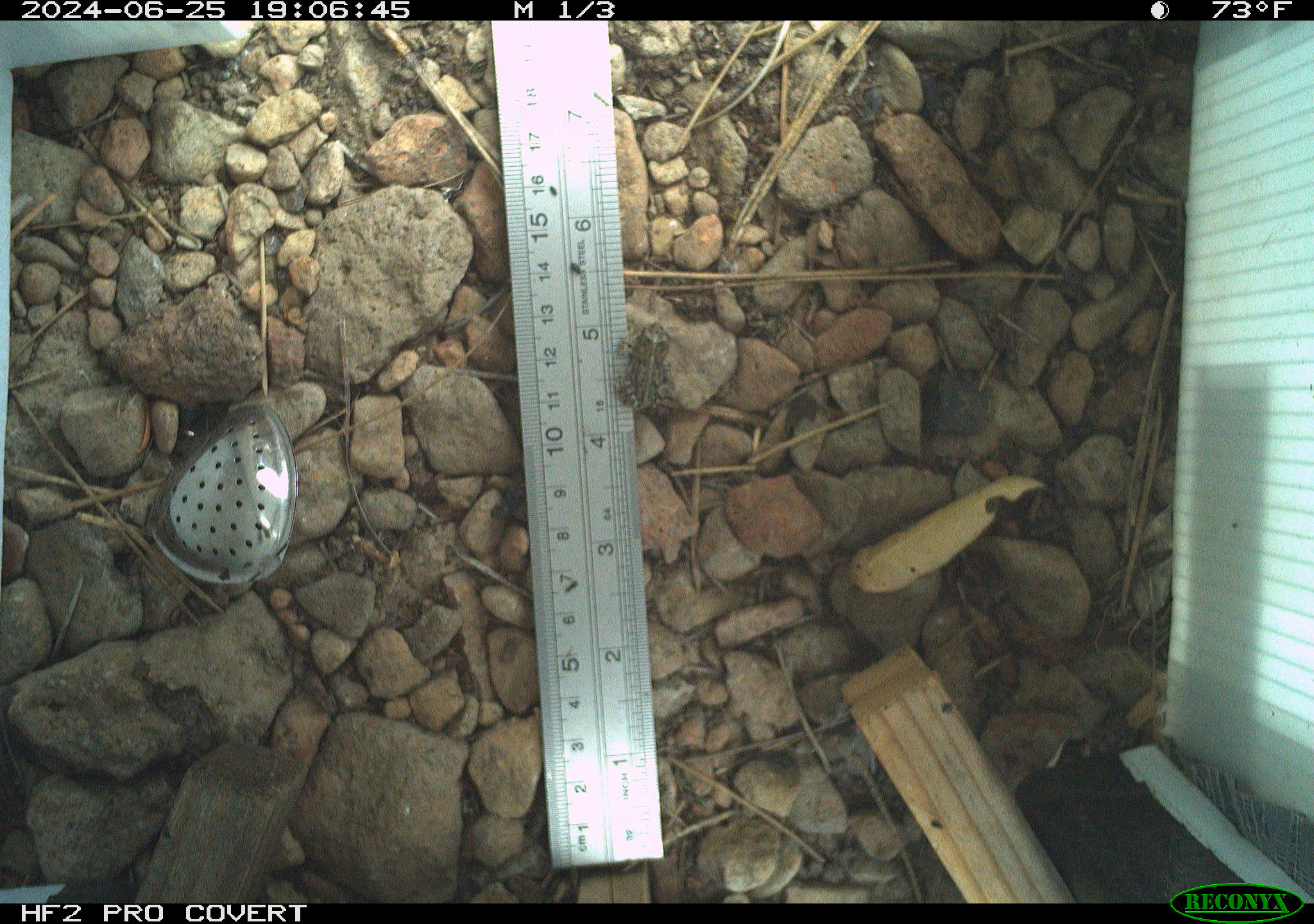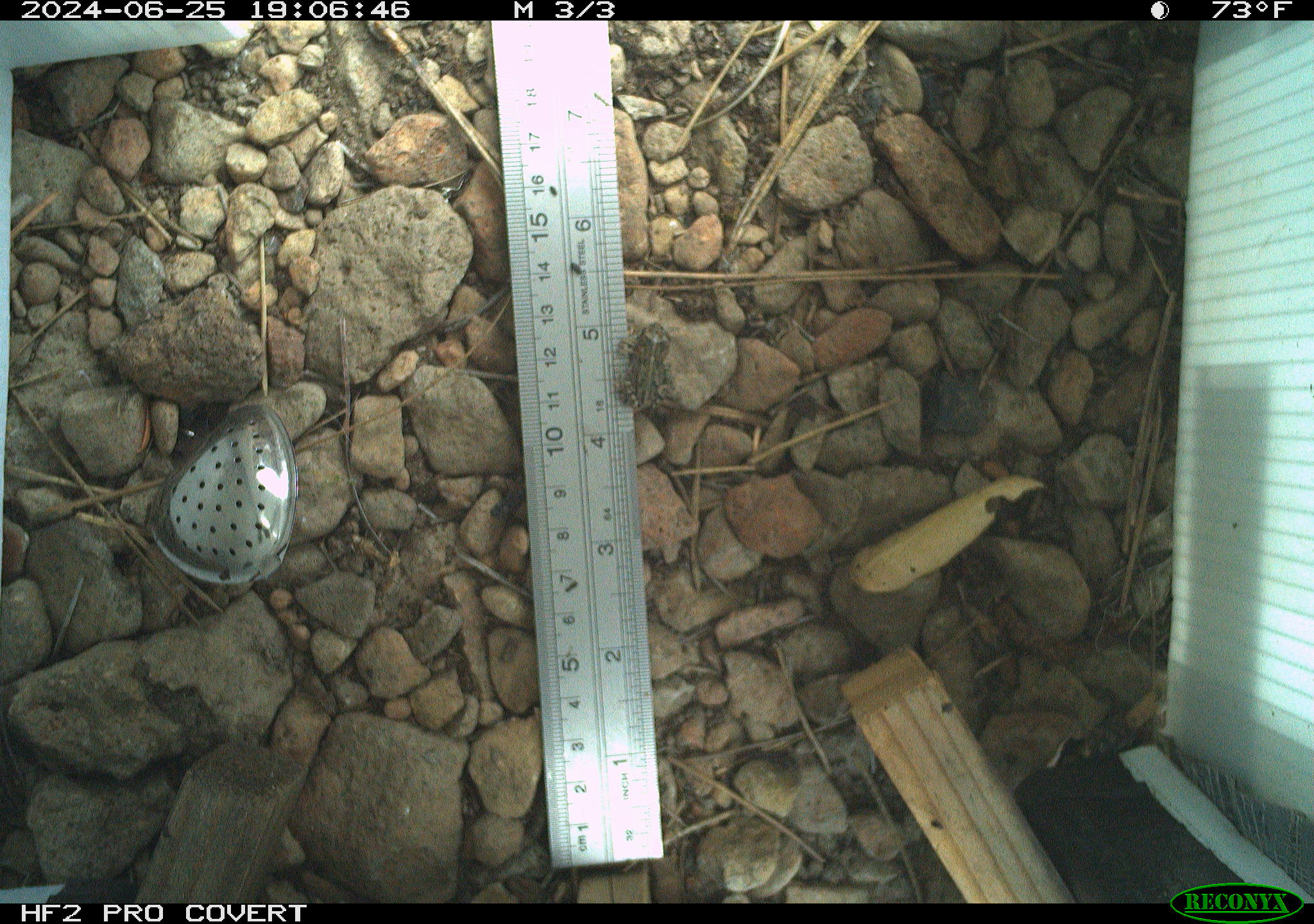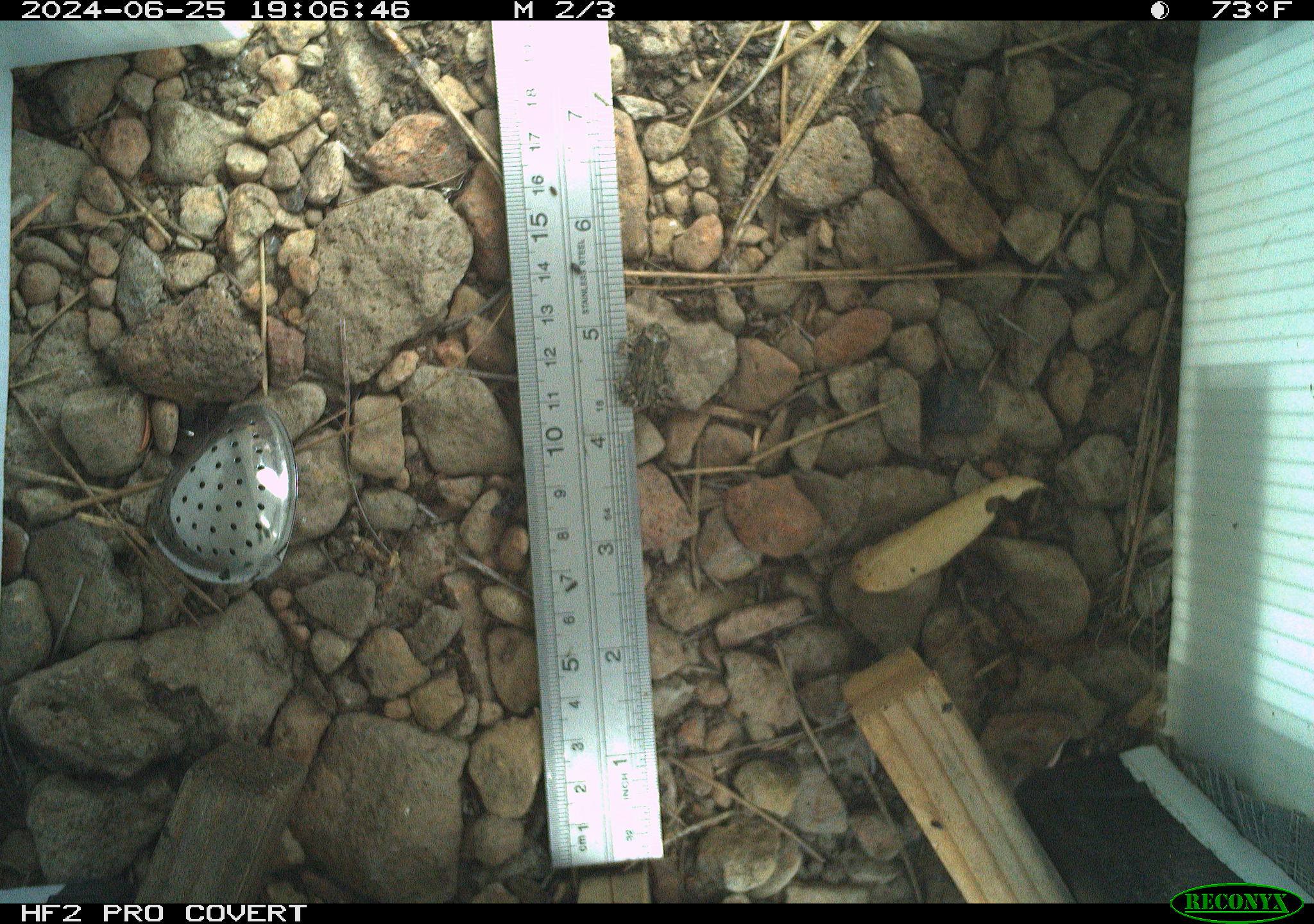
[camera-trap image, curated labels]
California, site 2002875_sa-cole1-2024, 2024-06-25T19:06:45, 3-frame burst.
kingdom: Animalia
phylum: Chordata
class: Amphibia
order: Anura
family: Bufonidae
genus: Anaxyrus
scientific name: Anaxyrus boreas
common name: western toad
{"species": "western toad (Anaxyrus boreas)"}